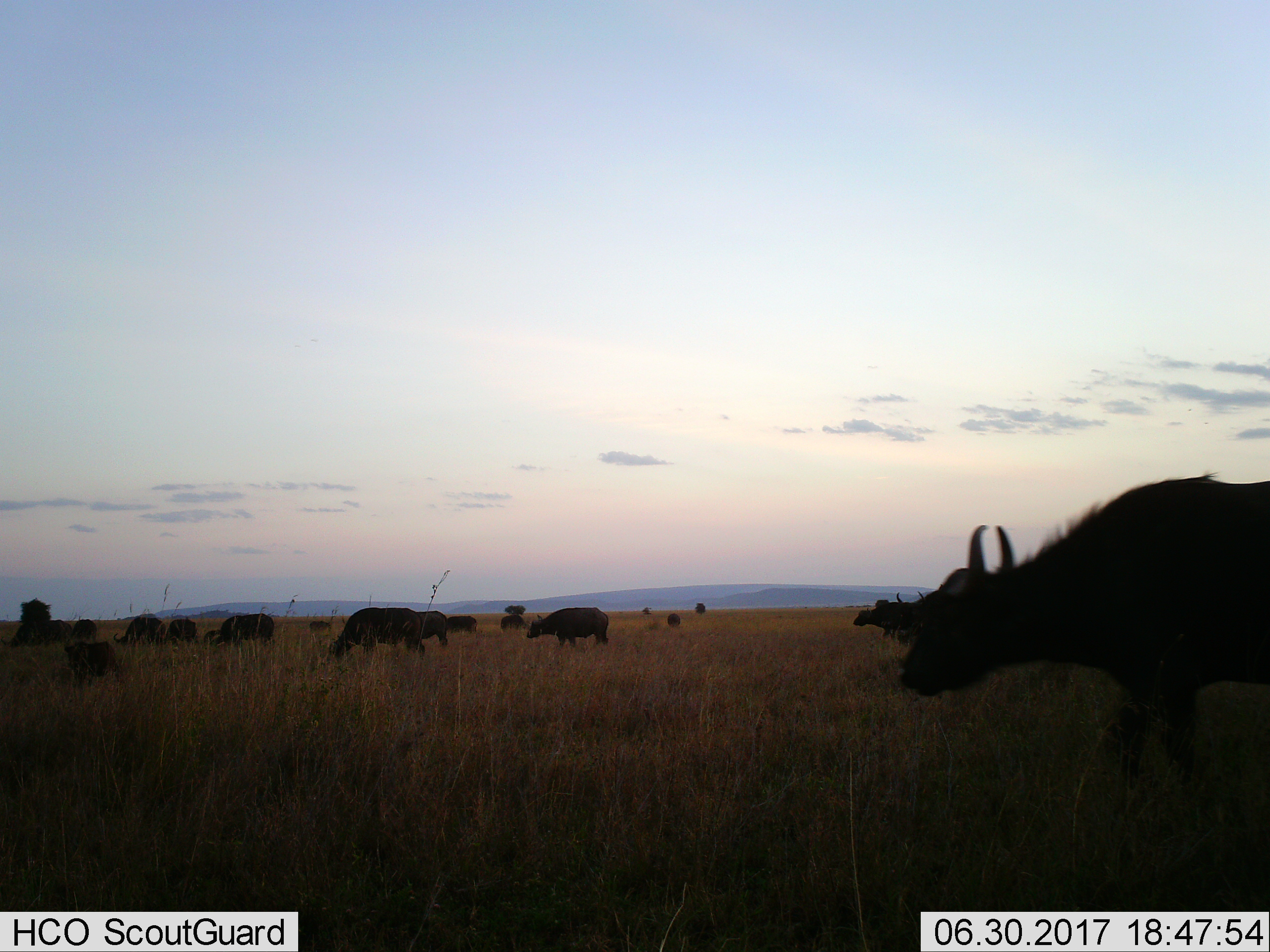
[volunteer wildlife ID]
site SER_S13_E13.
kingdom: Animalia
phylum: Chordata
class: Mammalia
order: Artiodactyla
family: Bovidae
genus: Syncerus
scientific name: Syncerus caffer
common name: african buffalo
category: buffalo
Buffalo (african buffalo) (Syncerus caffer), count 11-50. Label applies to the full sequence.